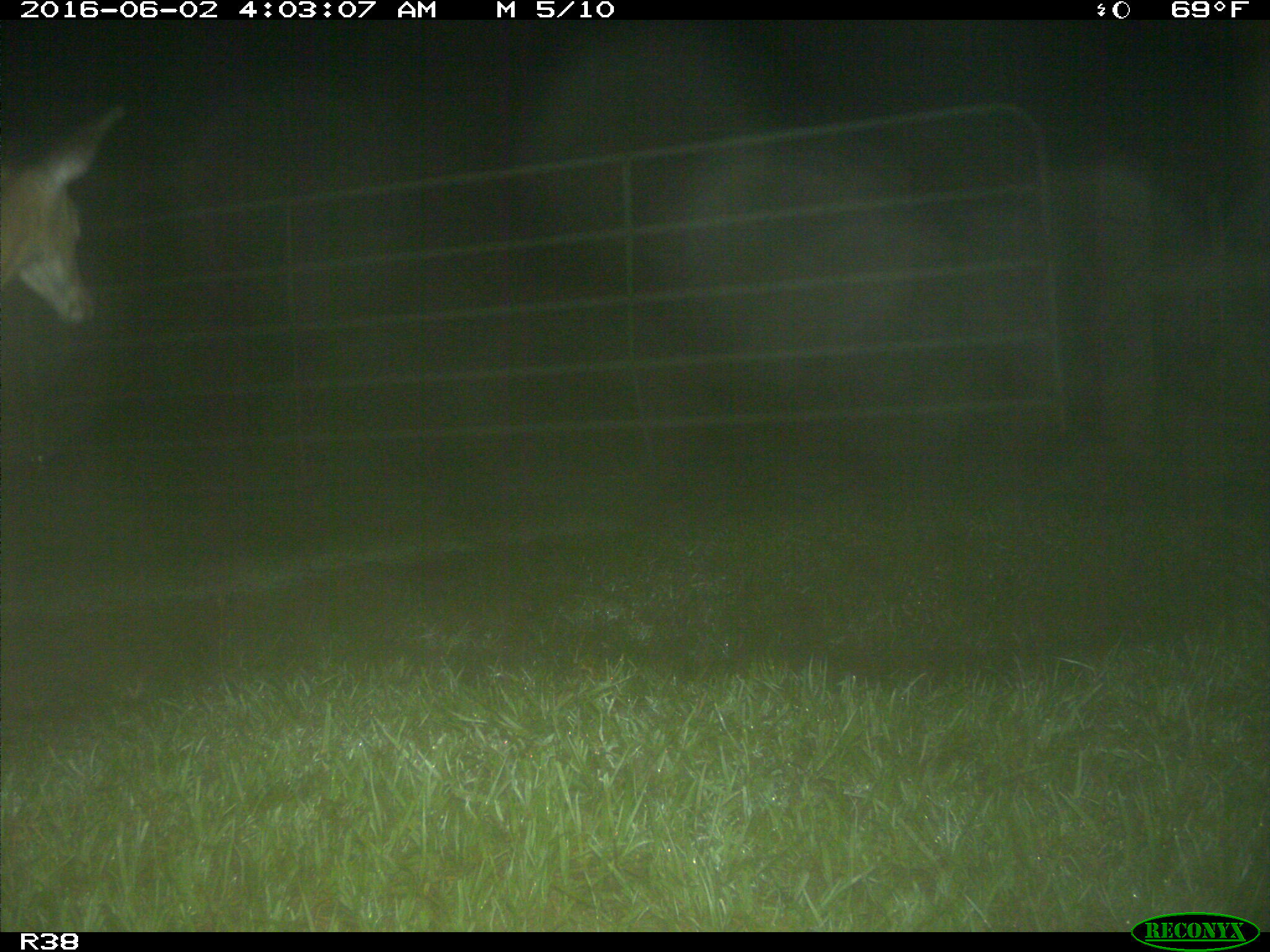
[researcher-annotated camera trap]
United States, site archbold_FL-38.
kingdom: Animalia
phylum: Chordata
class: Mammalia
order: Artiodactyla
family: Cervidae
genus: Odocoileus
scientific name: Odocoileus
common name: deer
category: unidentified deer